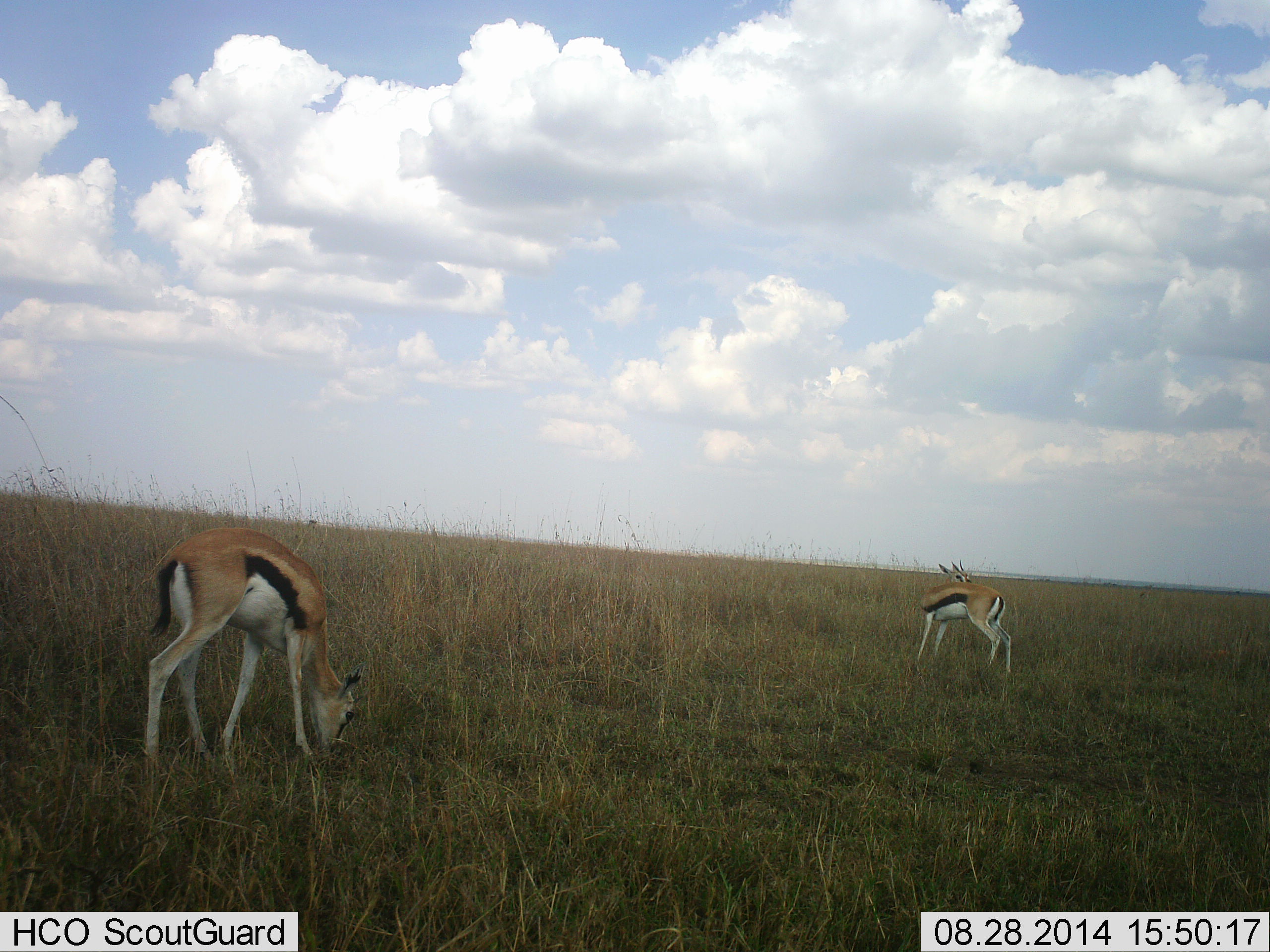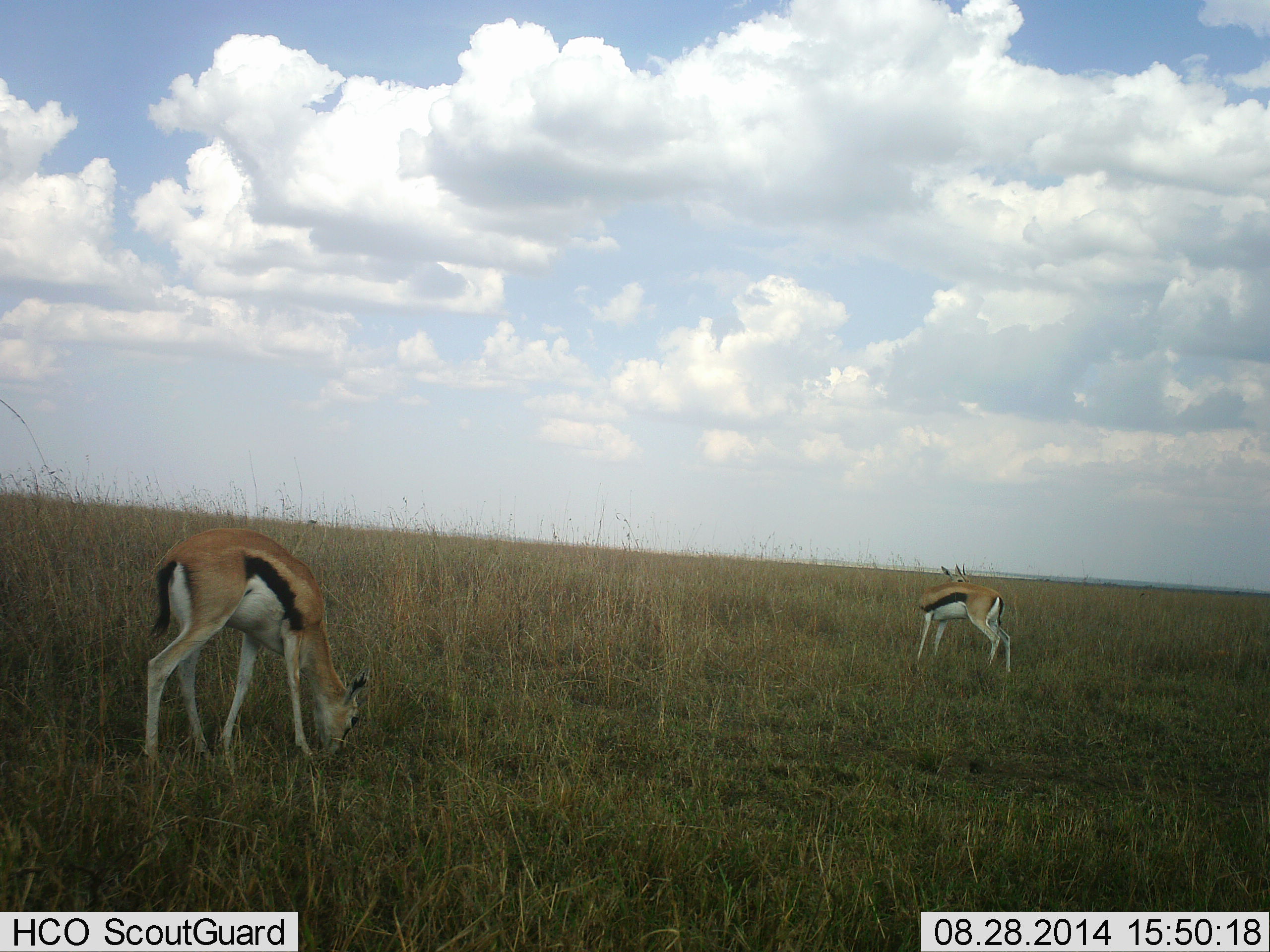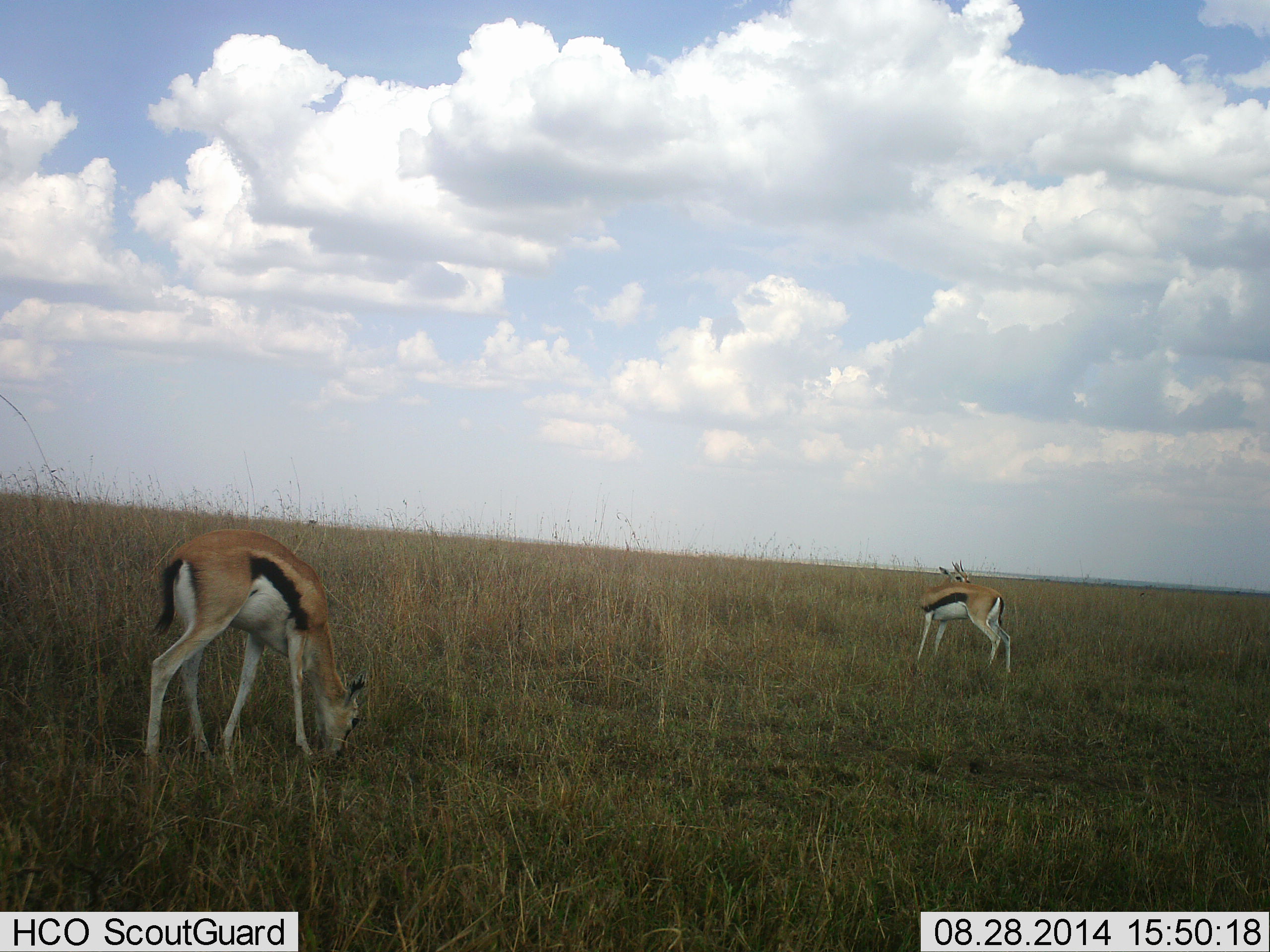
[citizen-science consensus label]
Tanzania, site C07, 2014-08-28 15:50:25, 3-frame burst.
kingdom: Animalia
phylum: Chordata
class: Mammalia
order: Artiodactyla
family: Bovidae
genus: Eudorcas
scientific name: Eudorcas thomsonii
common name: thomson's gazelle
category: gazellethomsons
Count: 2.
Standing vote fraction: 50%.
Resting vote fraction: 0%.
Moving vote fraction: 0%.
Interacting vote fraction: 0%.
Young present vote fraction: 0%.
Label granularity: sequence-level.